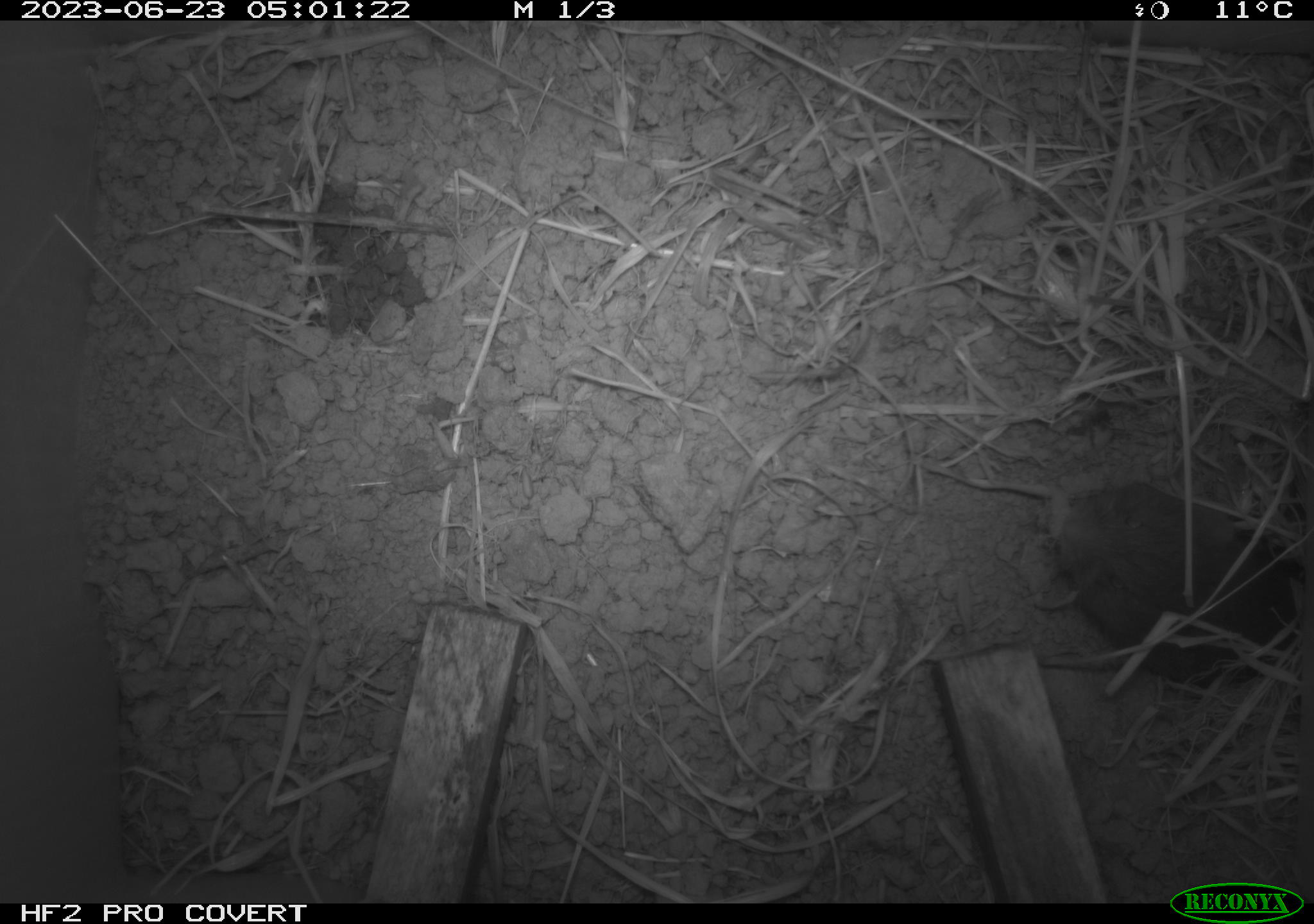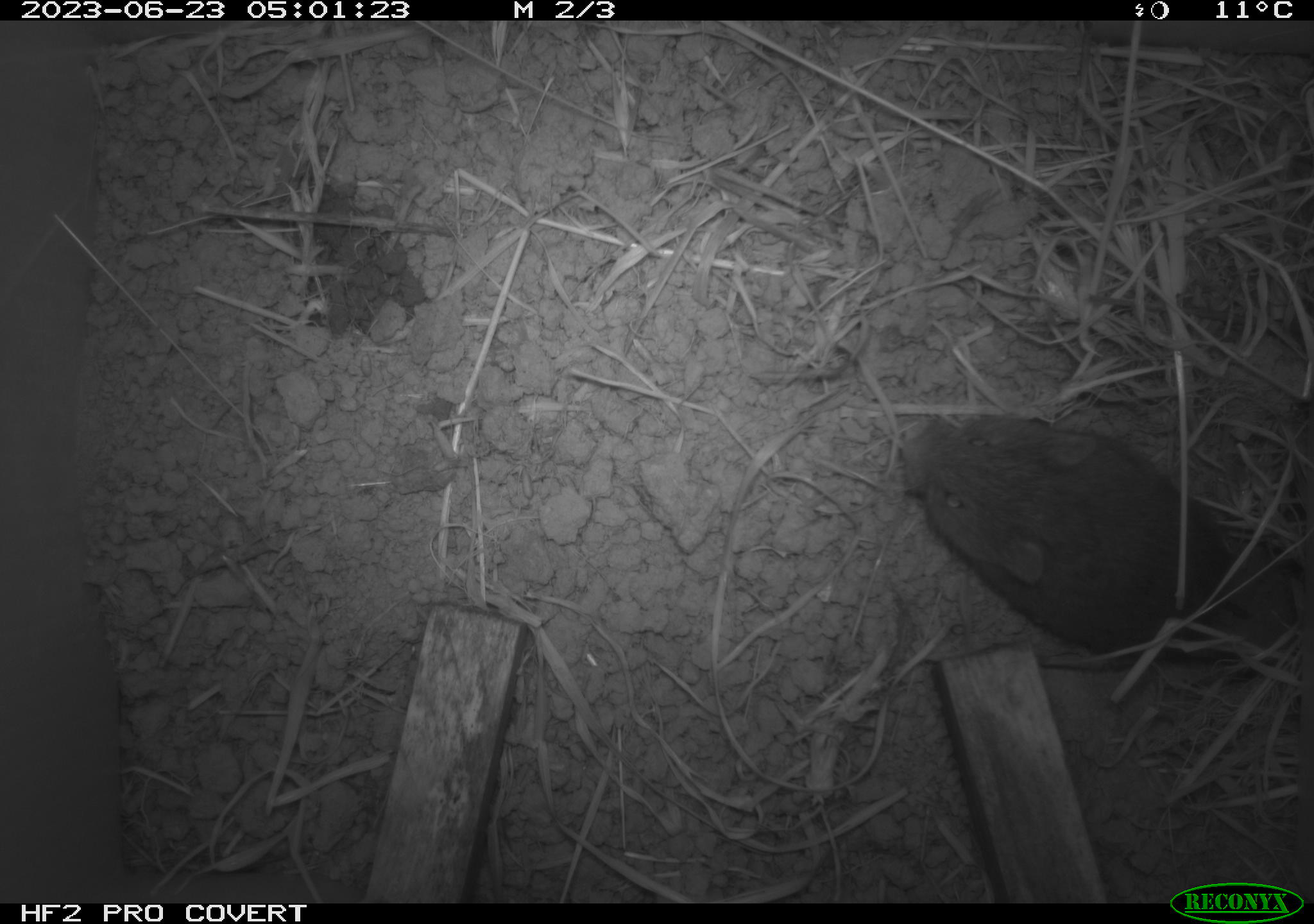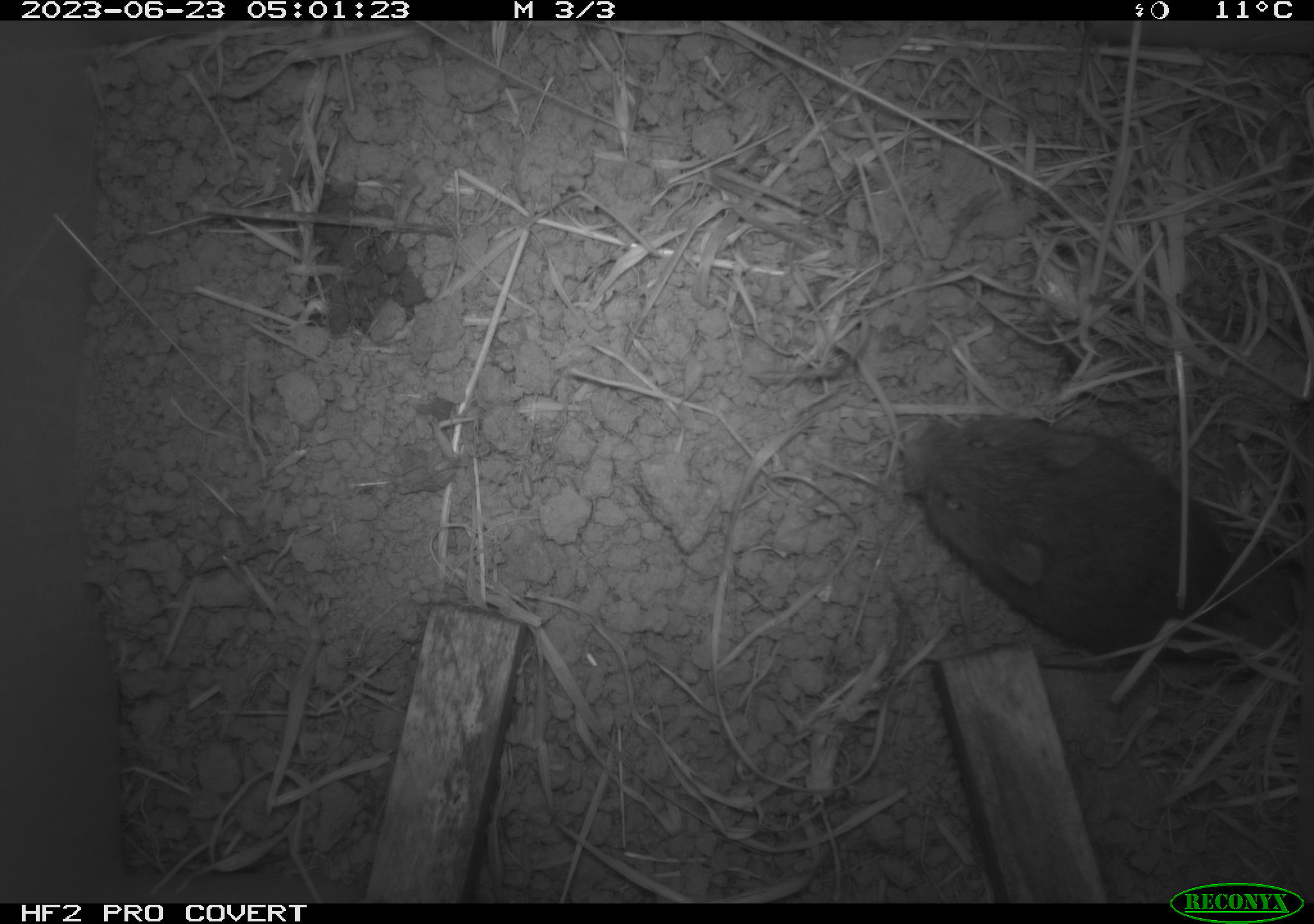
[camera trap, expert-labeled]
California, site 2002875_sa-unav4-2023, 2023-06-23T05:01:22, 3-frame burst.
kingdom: Animalia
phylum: Chordata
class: Mammalia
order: Rodentia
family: Cricetidae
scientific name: Arvicolinae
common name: voles, lemmings, and muskrats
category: arvicolinae subfamily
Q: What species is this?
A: Arvicolinae subfamily (voles, lemmings, and muskrats) (Arvicolinae).